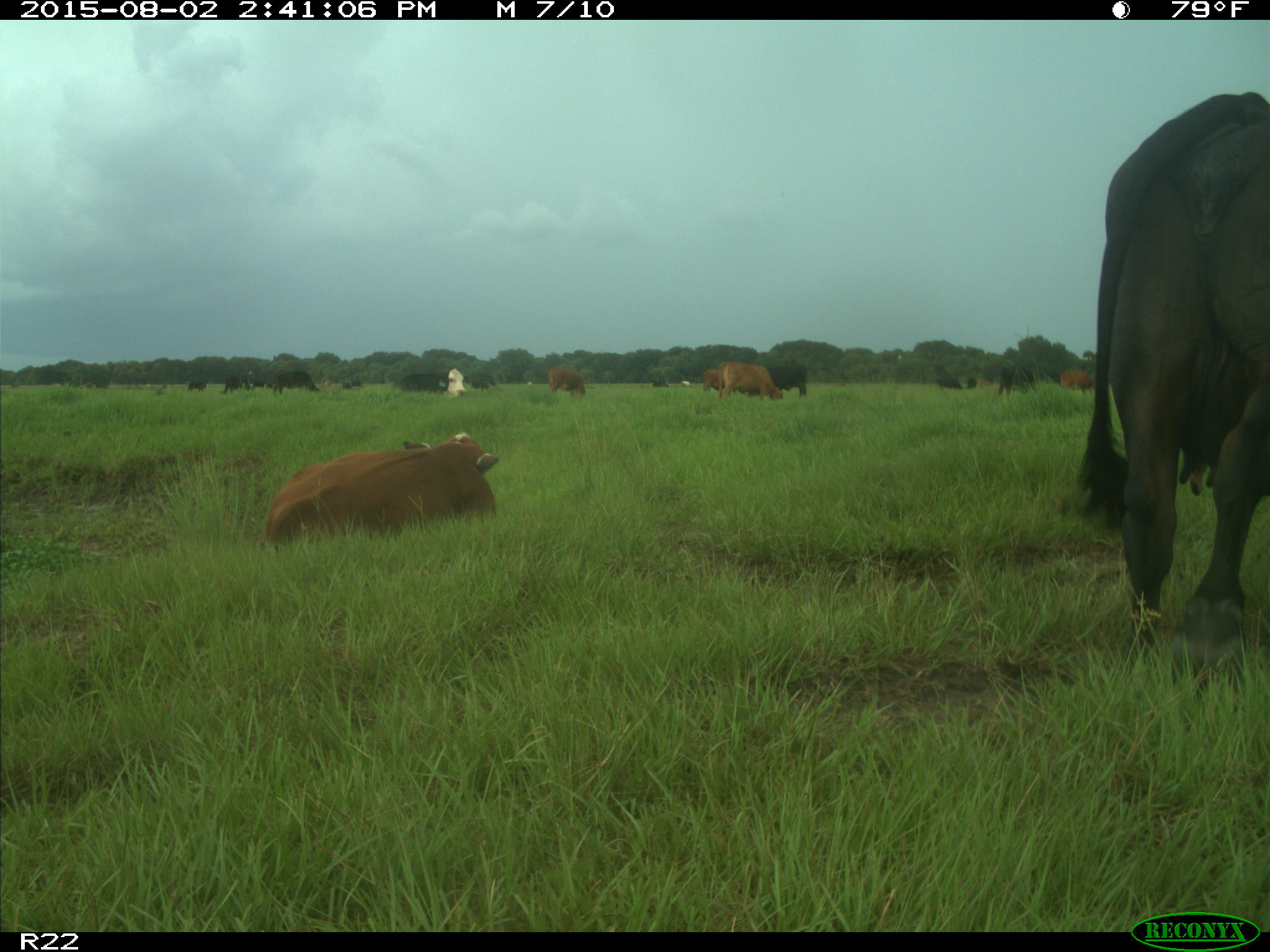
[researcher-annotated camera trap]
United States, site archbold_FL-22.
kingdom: Animalia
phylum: Chordata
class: Mammalia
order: Artiodactyla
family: Bovidae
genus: Bos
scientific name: Bos taurus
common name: domestic cow